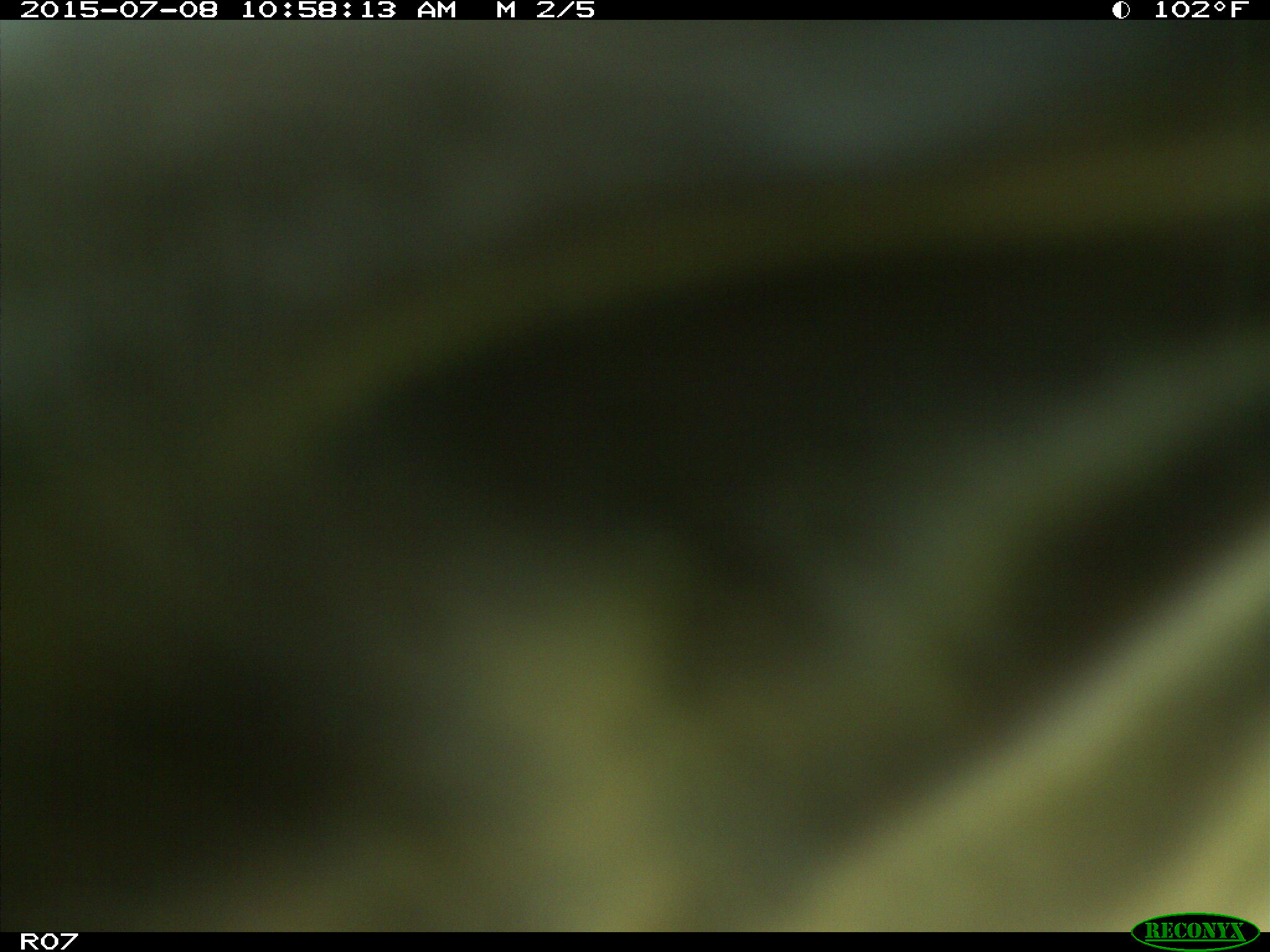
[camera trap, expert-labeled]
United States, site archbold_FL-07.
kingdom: Animalia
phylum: Chordata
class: Mammalia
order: Artiodactyla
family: Bovidae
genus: Bos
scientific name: Bos taurus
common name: domestic cow